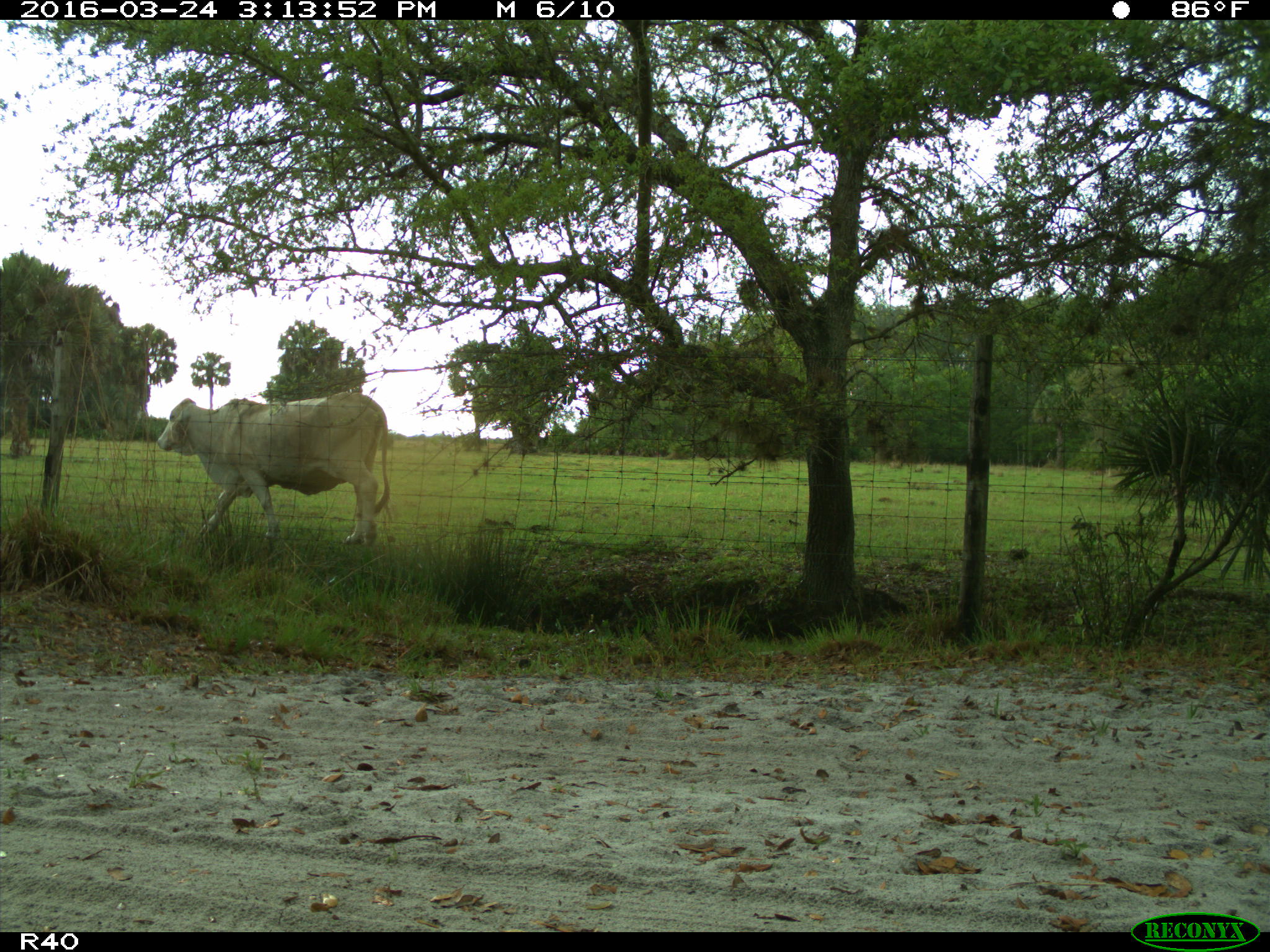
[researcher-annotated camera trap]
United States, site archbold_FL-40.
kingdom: Animalia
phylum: Chordata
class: Mammalia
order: Artiodactyla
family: Bovidae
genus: Bos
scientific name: Bos taurus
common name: domestic cow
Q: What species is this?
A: Bos taurus (domestic cow).